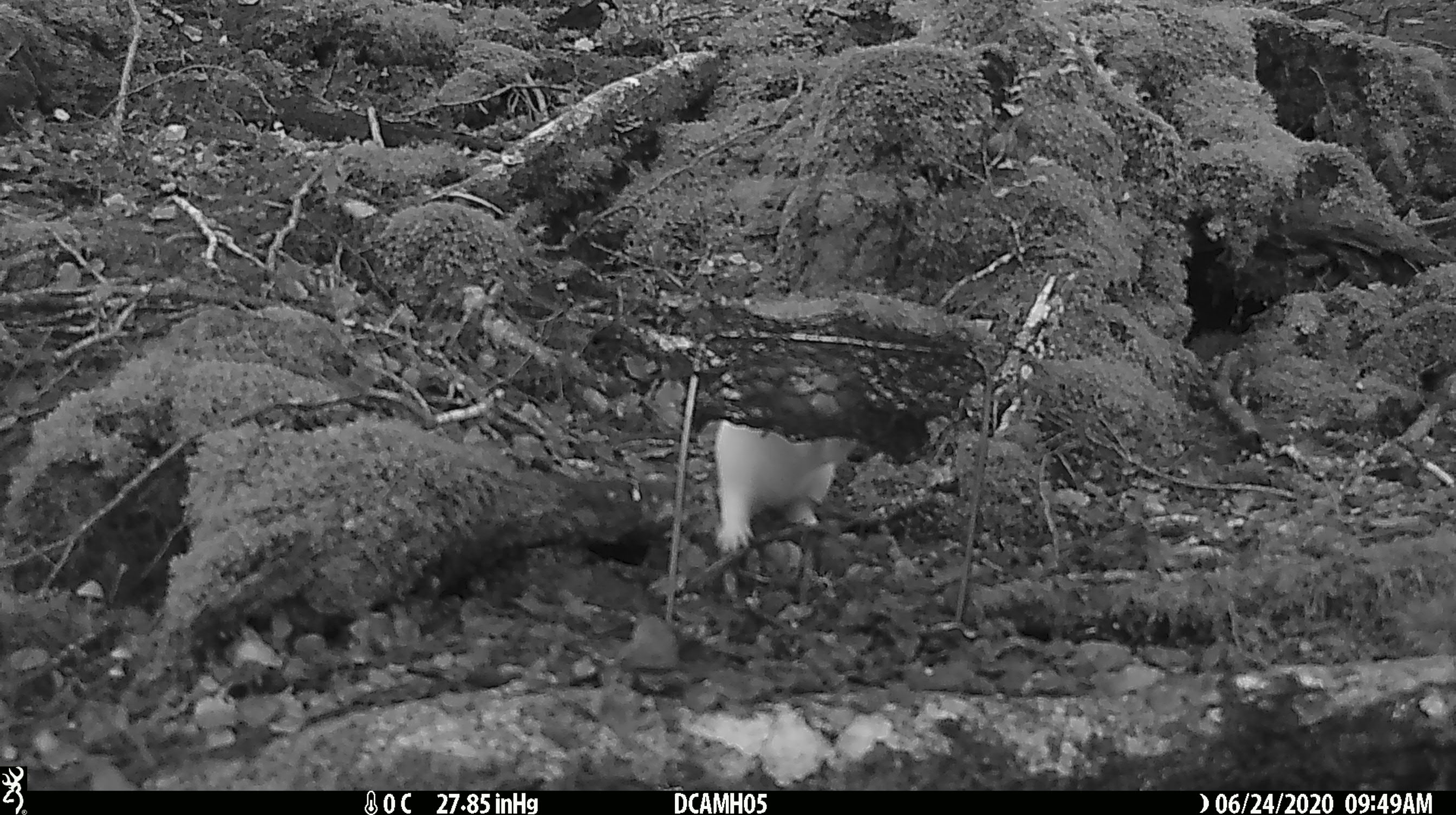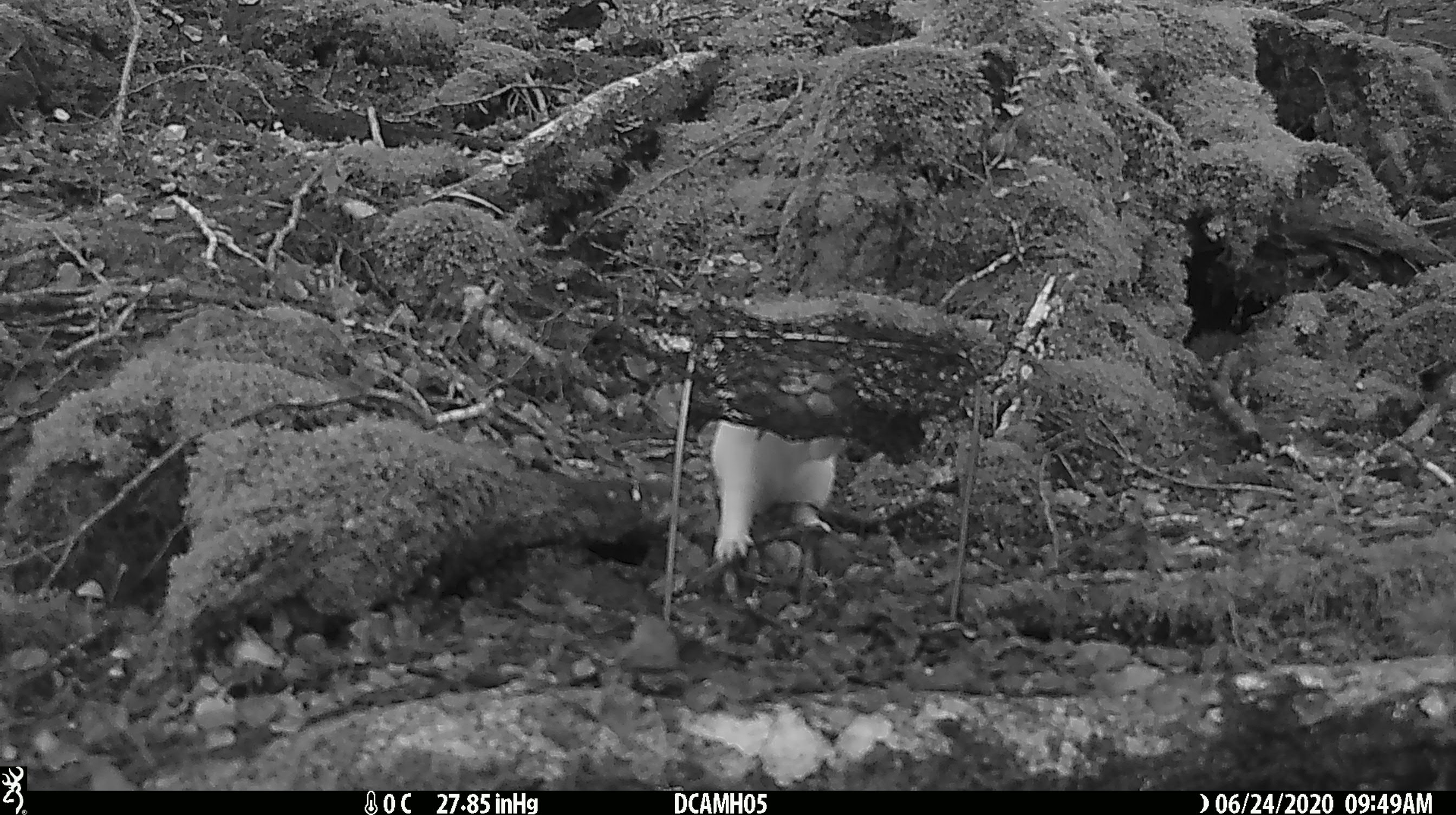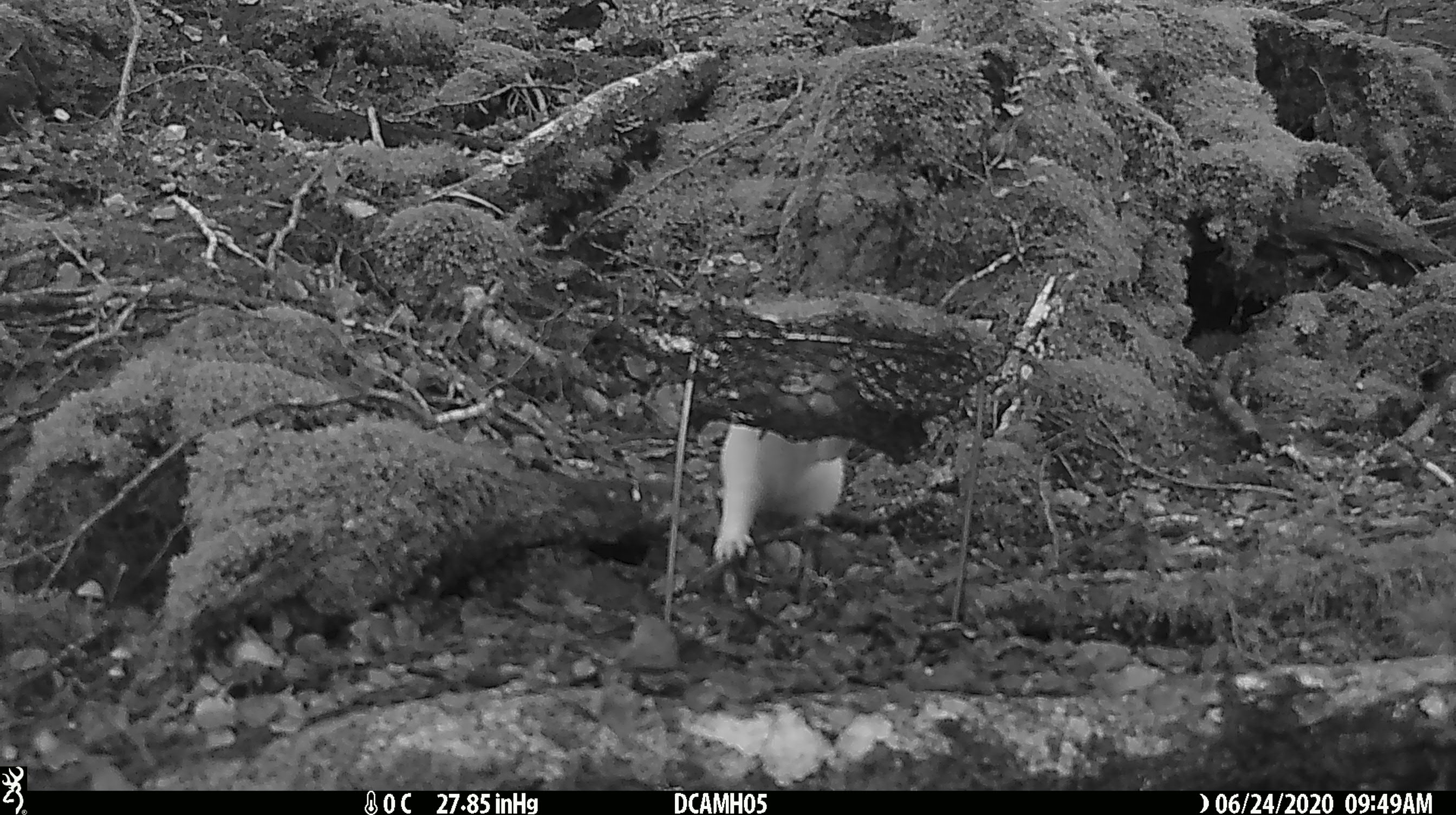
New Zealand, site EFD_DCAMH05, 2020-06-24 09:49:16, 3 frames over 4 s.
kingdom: Animalia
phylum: Chordata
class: Mammalia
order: Carnivora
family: Mustelidae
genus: Mustela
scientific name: Mustela erminea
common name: stoat